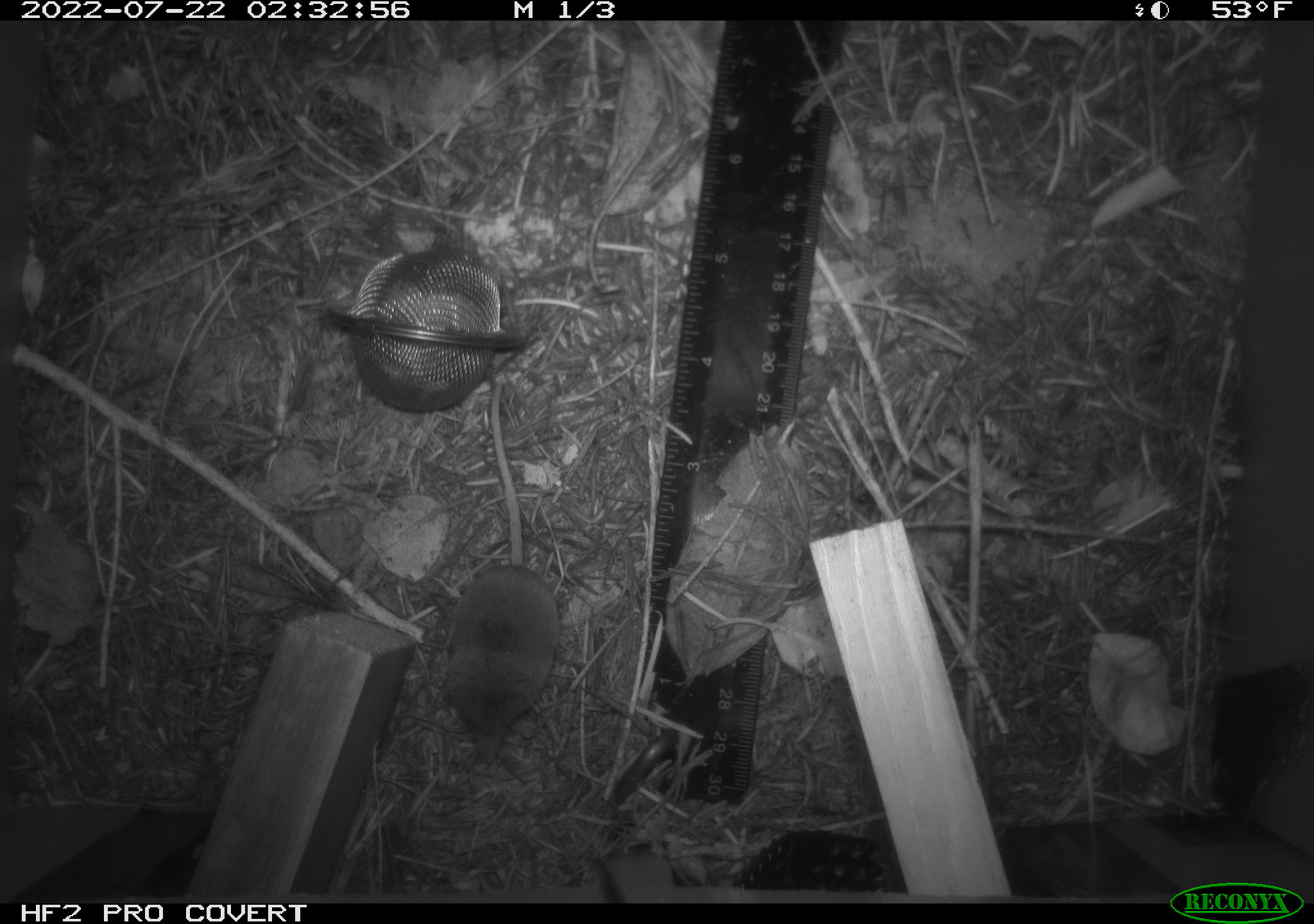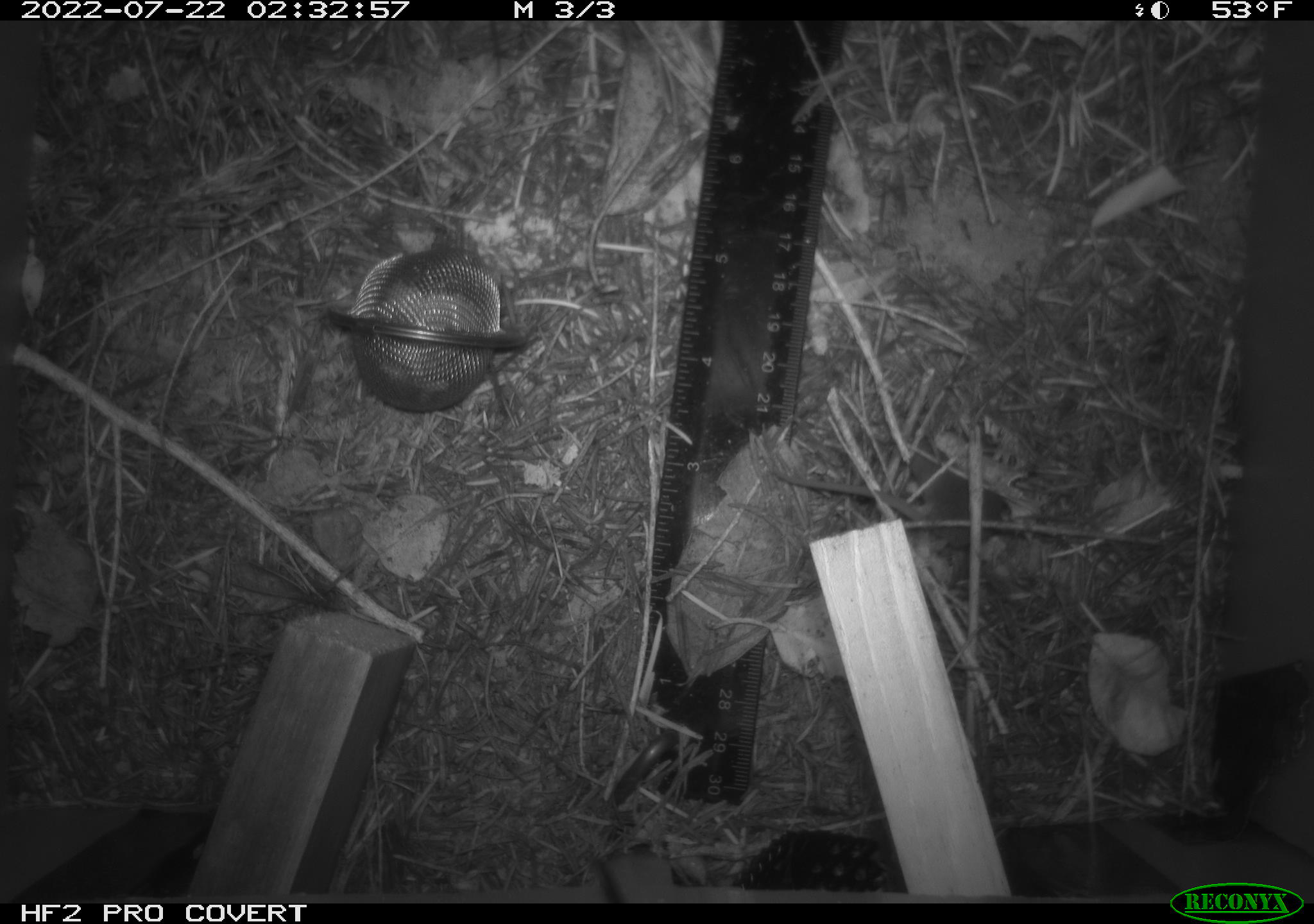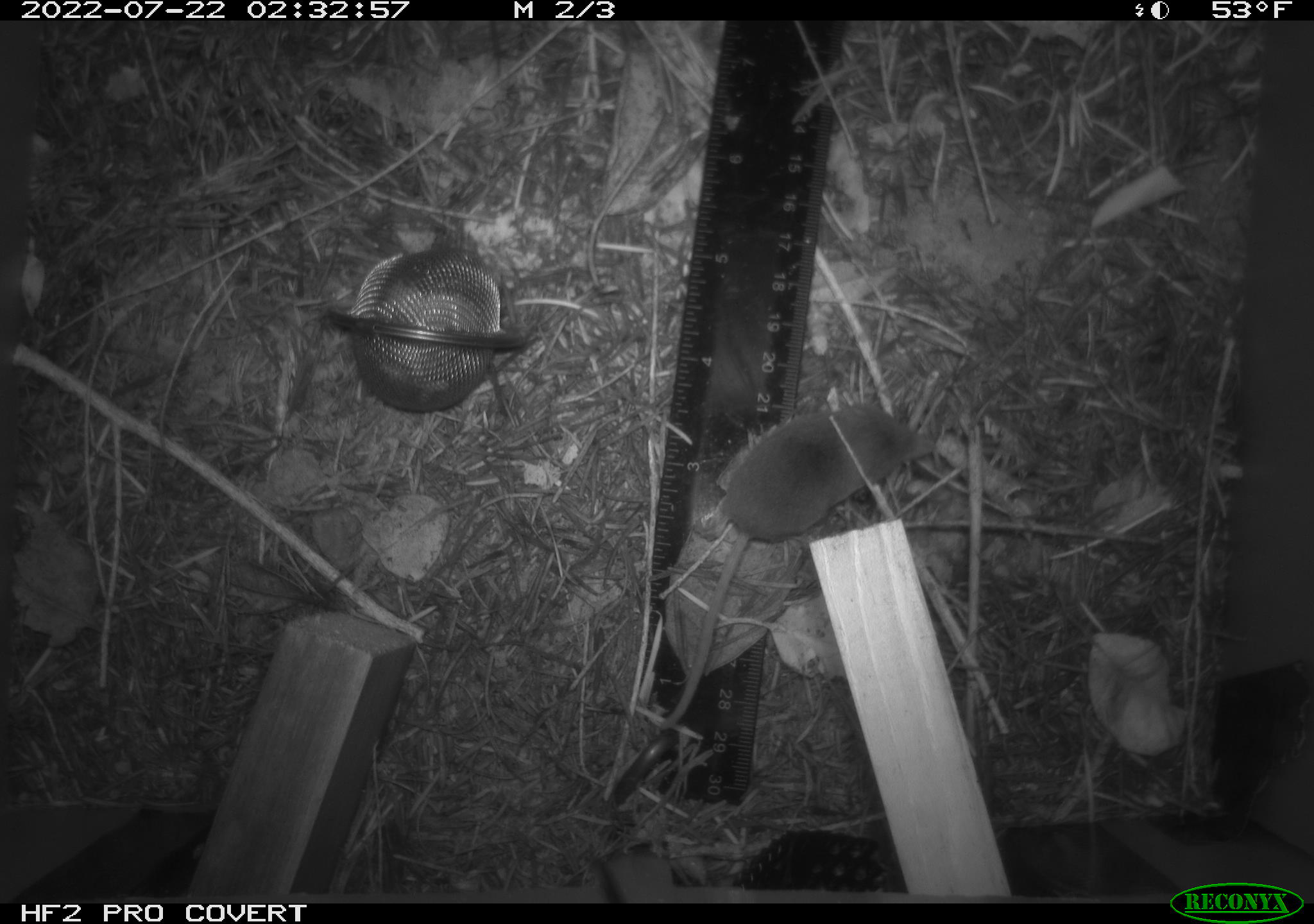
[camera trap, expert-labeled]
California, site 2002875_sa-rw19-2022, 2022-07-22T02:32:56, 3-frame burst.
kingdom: Animalia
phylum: Chordata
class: Mammalia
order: Eulipotyphla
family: Soricidae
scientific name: Soricidae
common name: shrews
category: soricidae family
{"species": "soricidae family (shrews) (Soricidae)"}